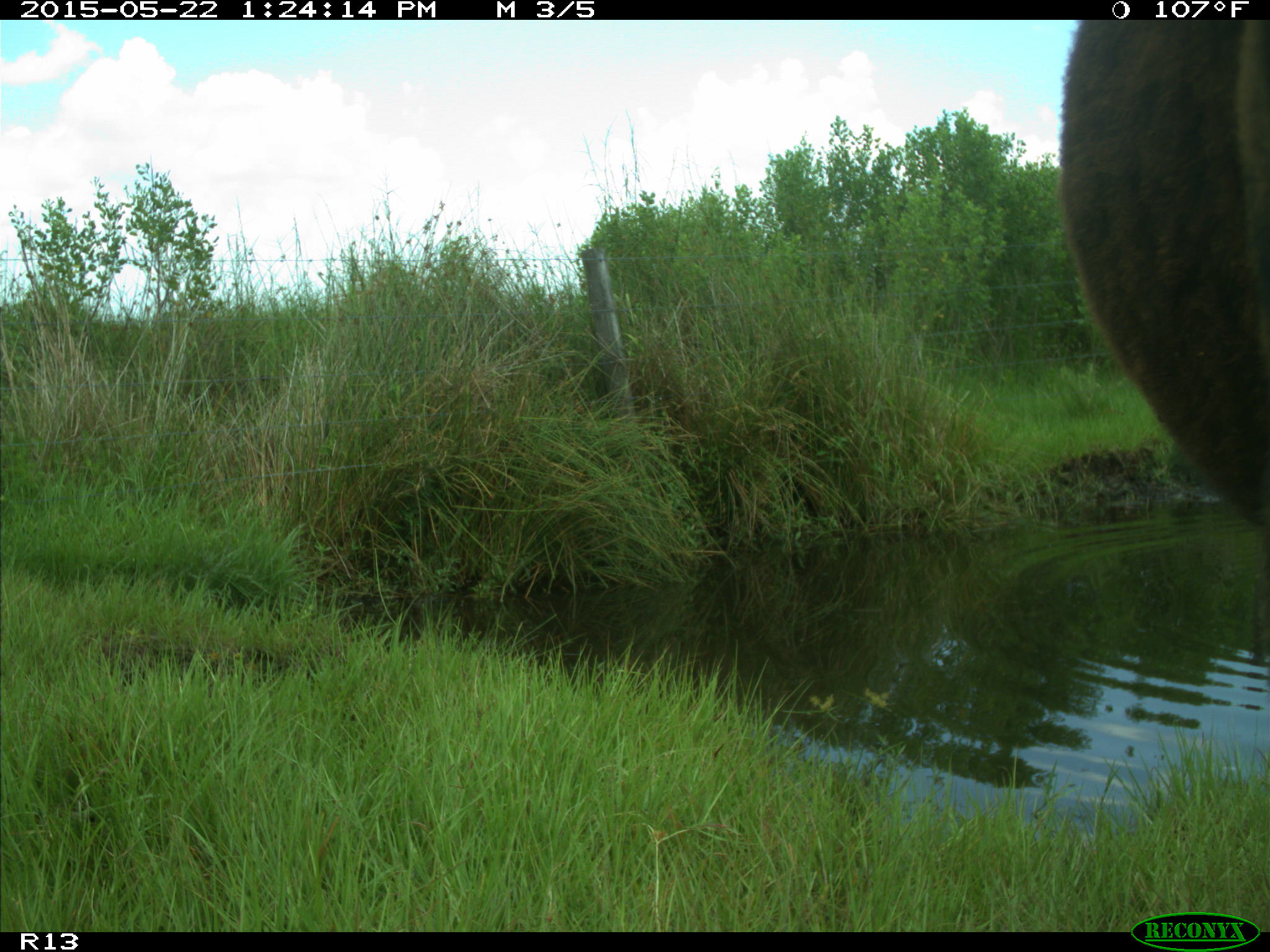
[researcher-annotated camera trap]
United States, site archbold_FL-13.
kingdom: Animalia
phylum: Chordata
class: Mammalia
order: Artiodactyla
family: Bovidae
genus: Bos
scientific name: Bos taurus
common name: domestic cow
Bos taurus (domestic cow).